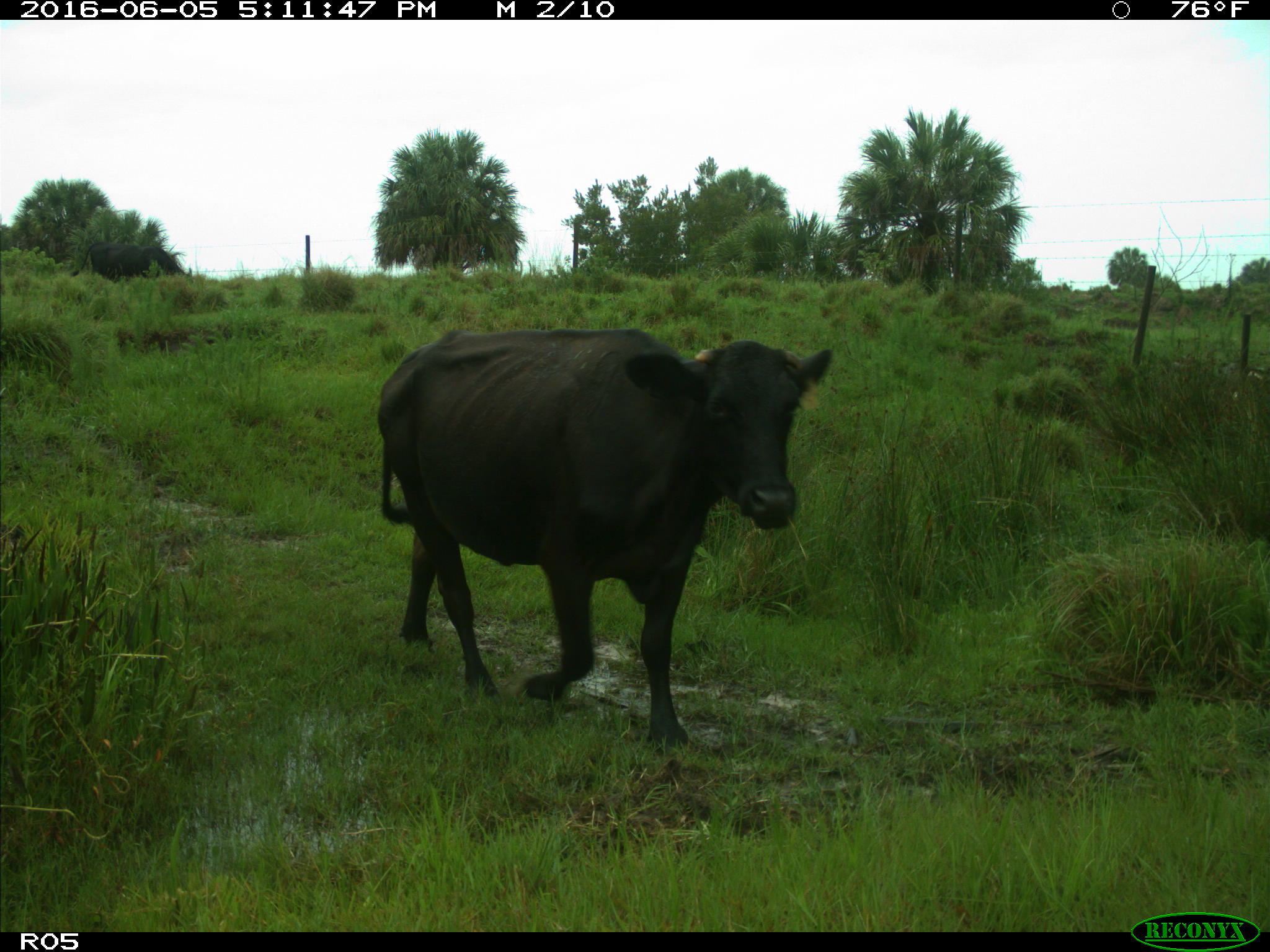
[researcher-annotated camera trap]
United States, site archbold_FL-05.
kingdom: Animalia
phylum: Chordata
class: Mammalia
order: Artiodactyla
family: Bovidae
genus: Bos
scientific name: Bos taurus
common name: domestic cow